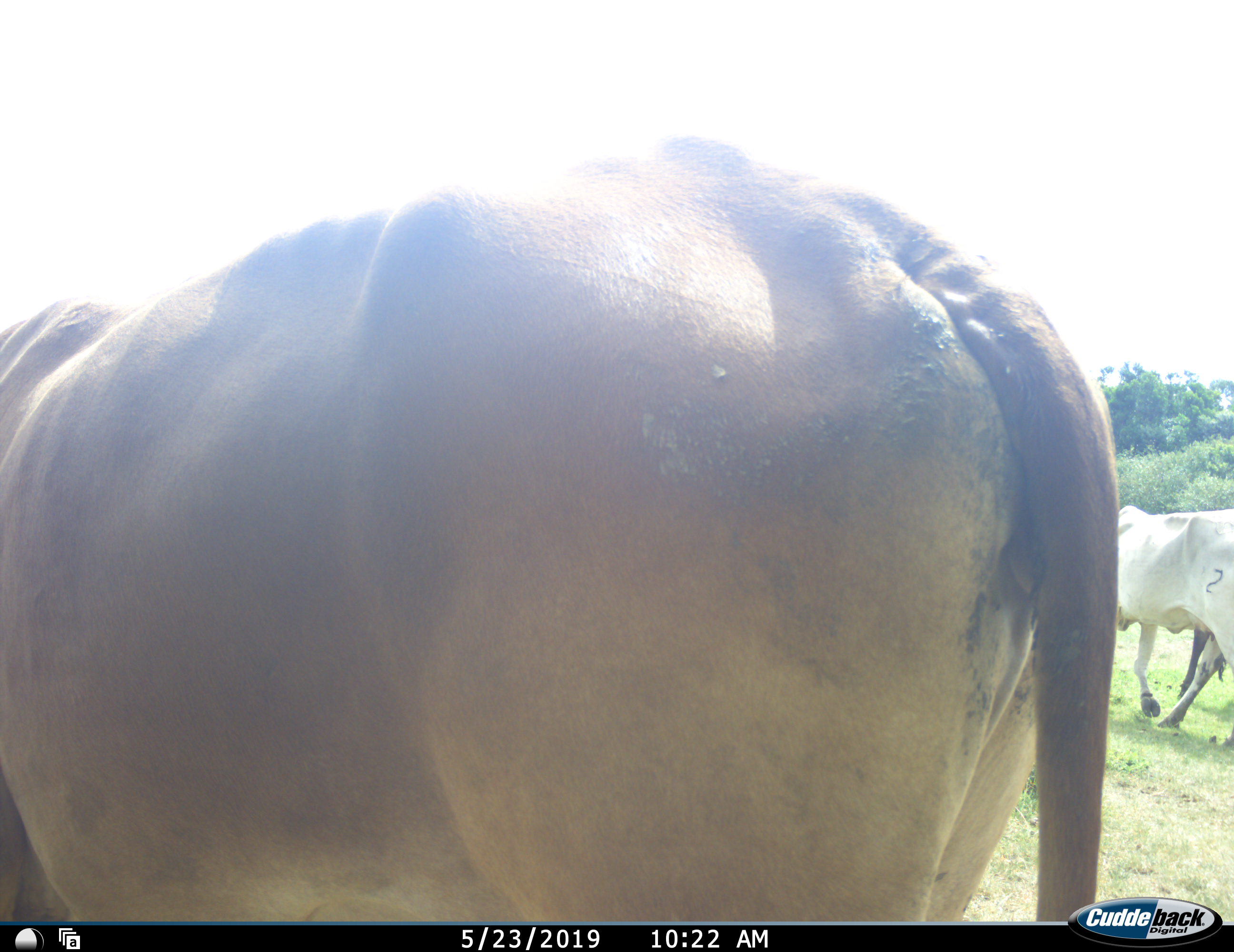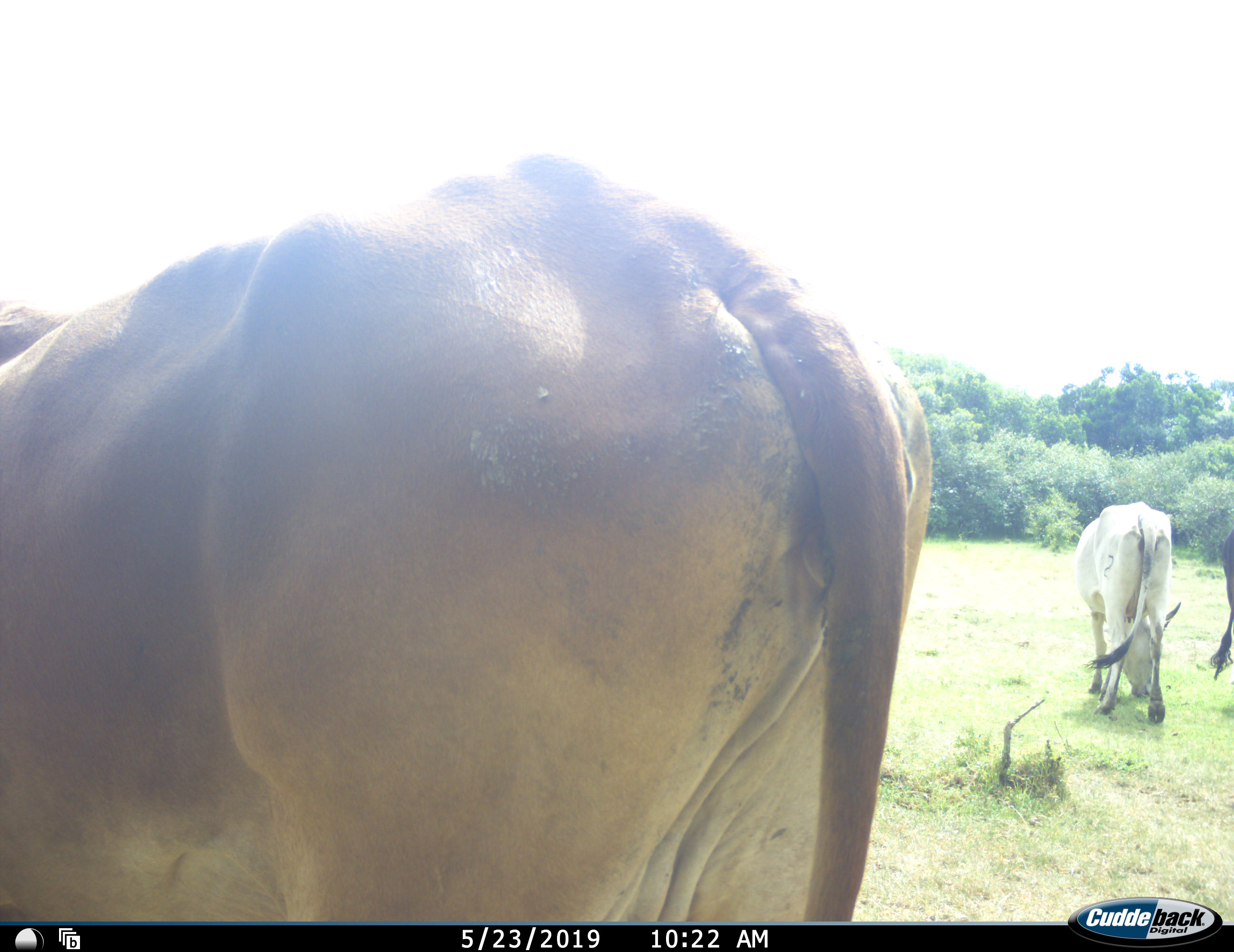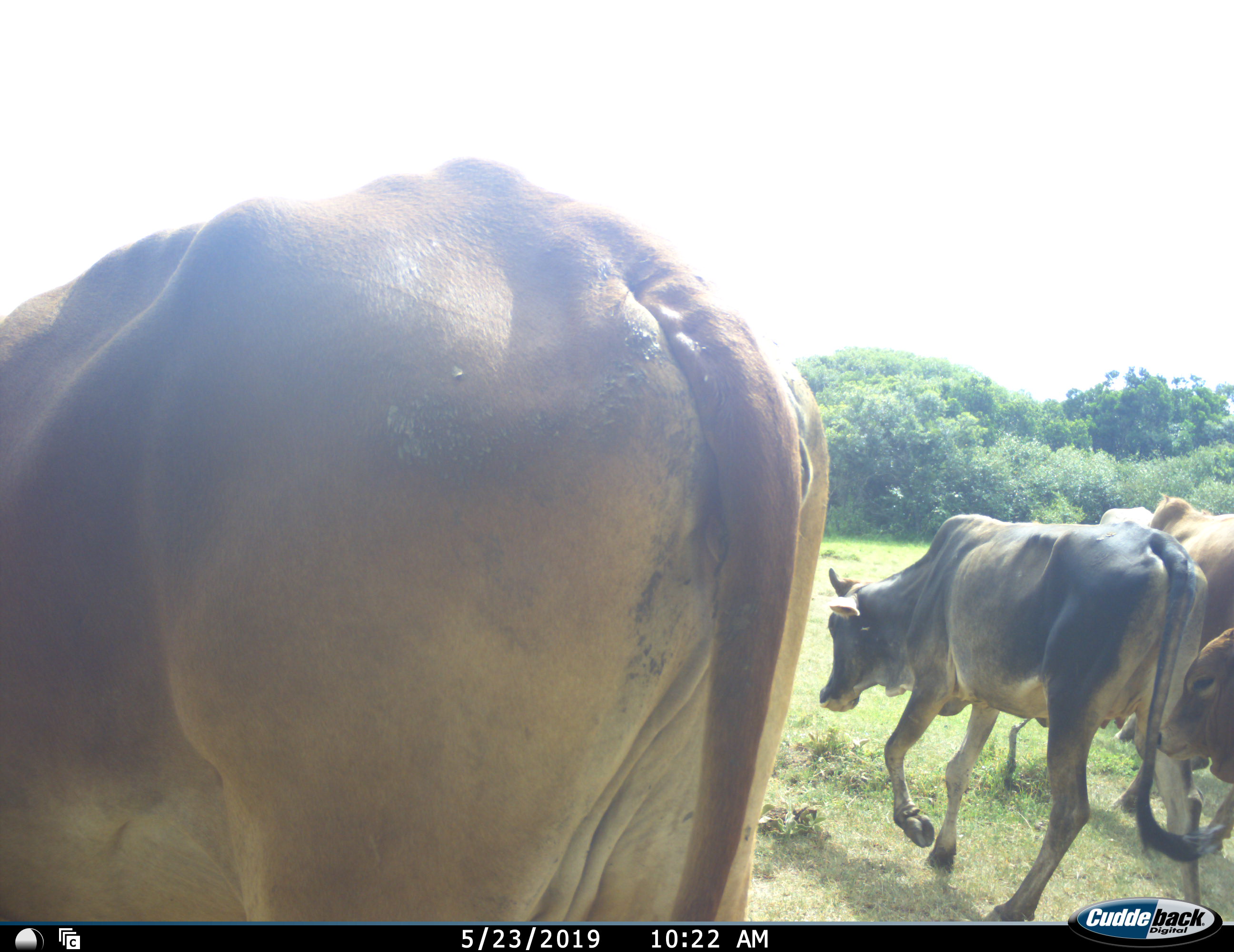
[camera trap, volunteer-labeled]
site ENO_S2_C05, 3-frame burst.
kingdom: Animalia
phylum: Chordata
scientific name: Vertebrata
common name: domestic animal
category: domesticanimal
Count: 5.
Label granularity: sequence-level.